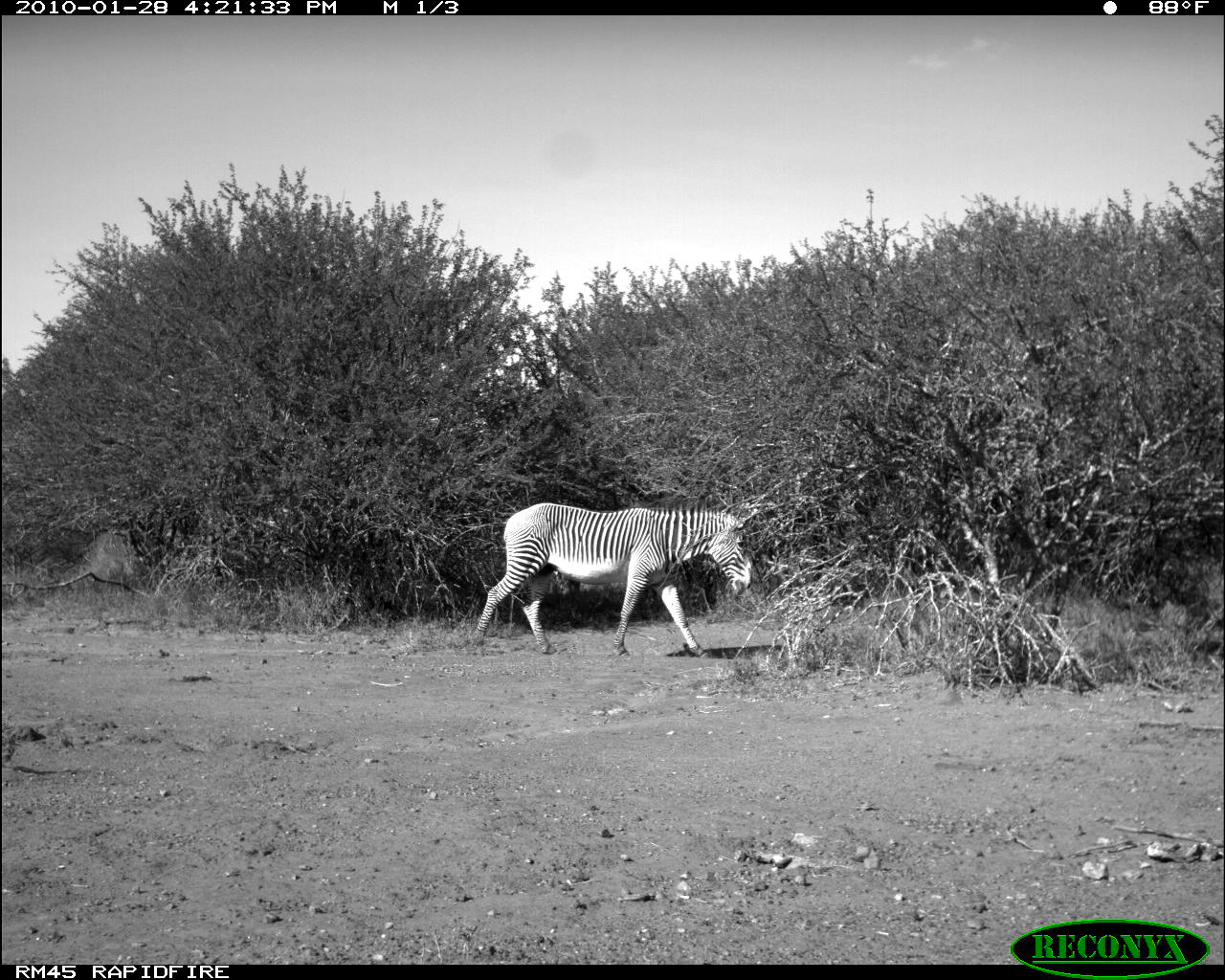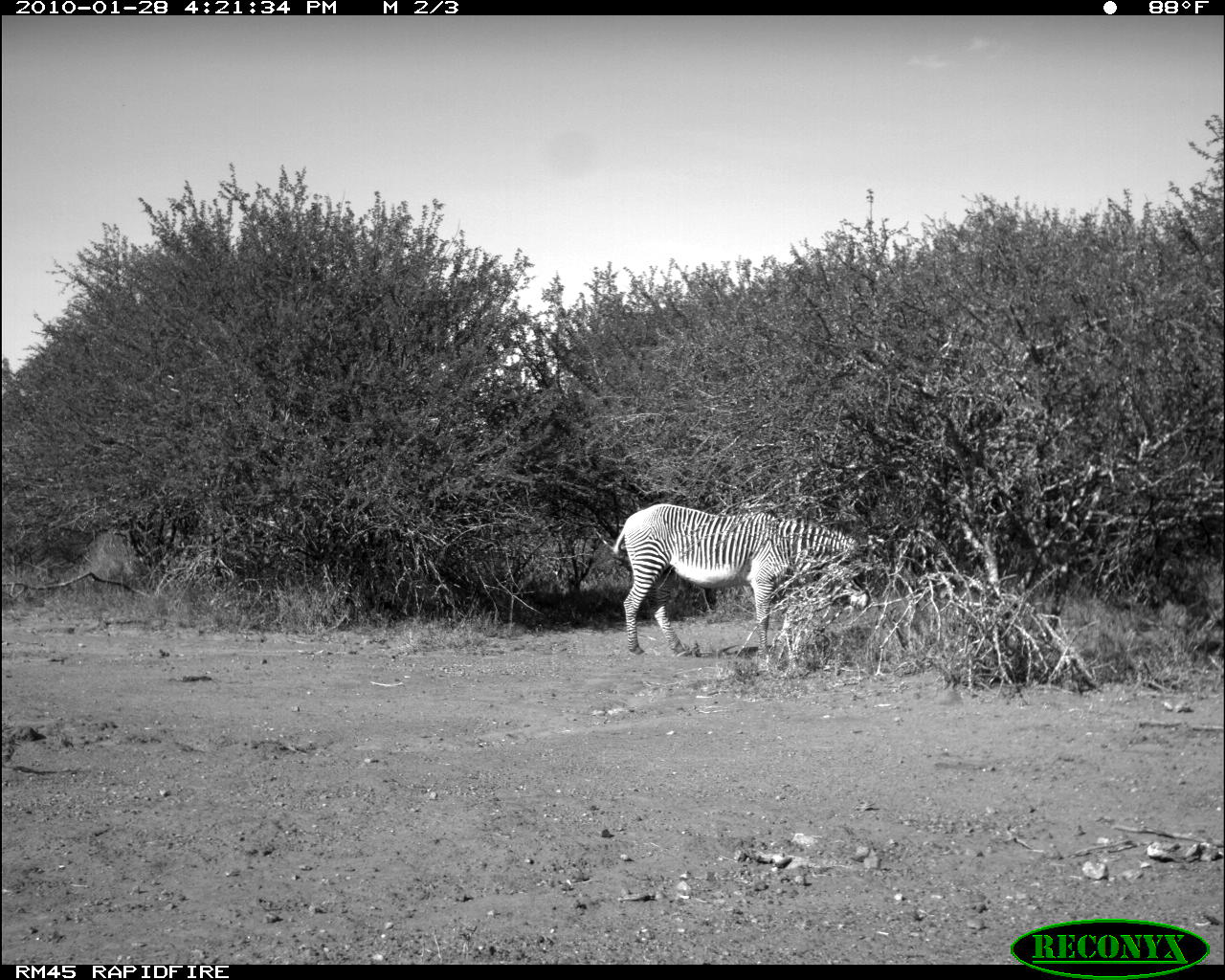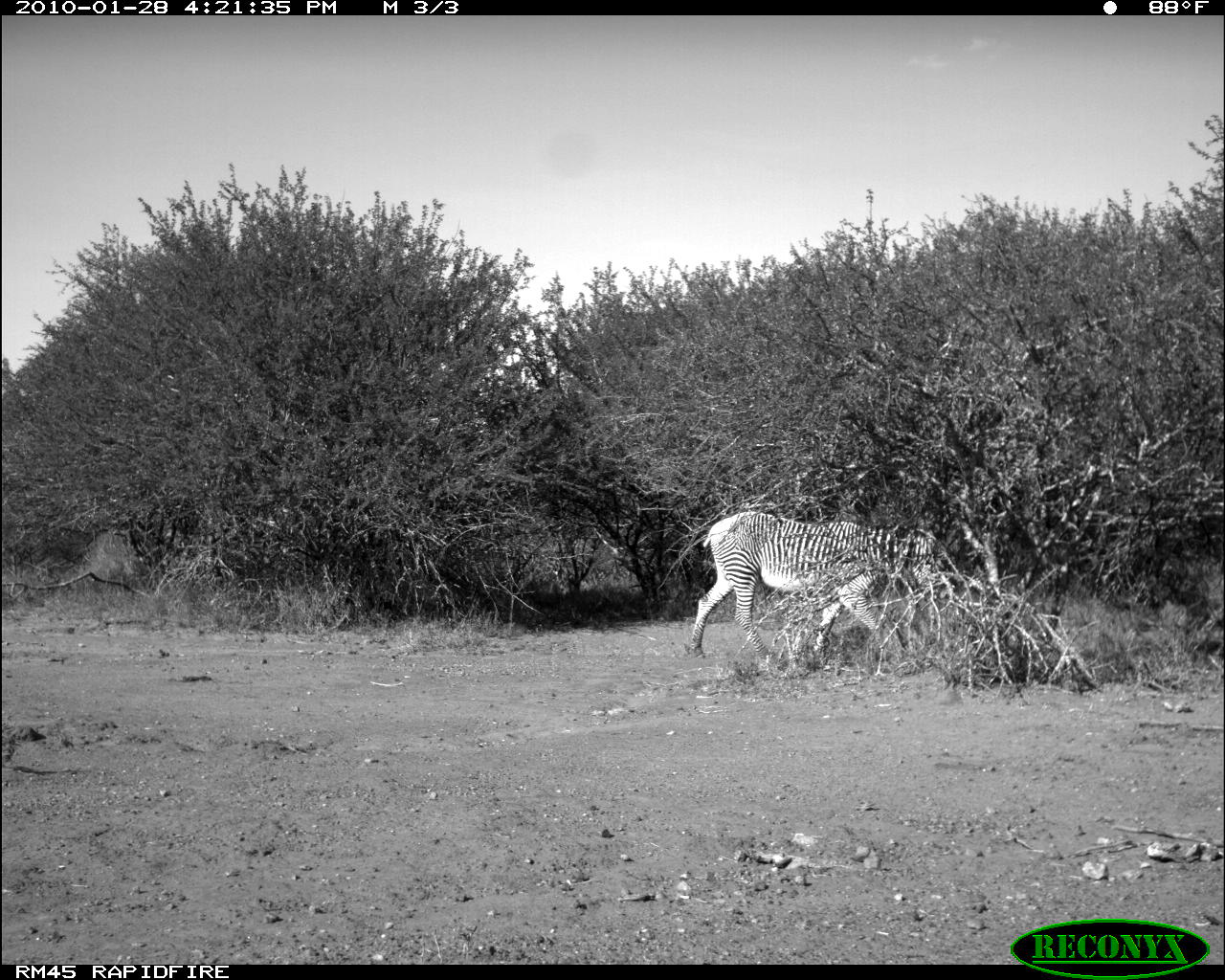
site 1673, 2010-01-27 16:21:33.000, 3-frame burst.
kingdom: Animalia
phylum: Chordata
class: Mammalia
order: Perissodactyla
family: Equidae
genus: Equus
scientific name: Equus grevyi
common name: grévy's zebra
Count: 1.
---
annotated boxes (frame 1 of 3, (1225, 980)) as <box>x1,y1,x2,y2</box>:
equus grevyi: <box>472,502,753,659</box>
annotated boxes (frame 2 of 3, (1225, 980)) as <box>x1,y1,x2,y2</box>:
equus grevyi: <box>613,504,865,654</box>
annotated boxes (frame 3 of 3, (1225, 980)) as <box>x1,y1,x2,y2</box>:
equus grevyi: <box>687,511,943,660</box>